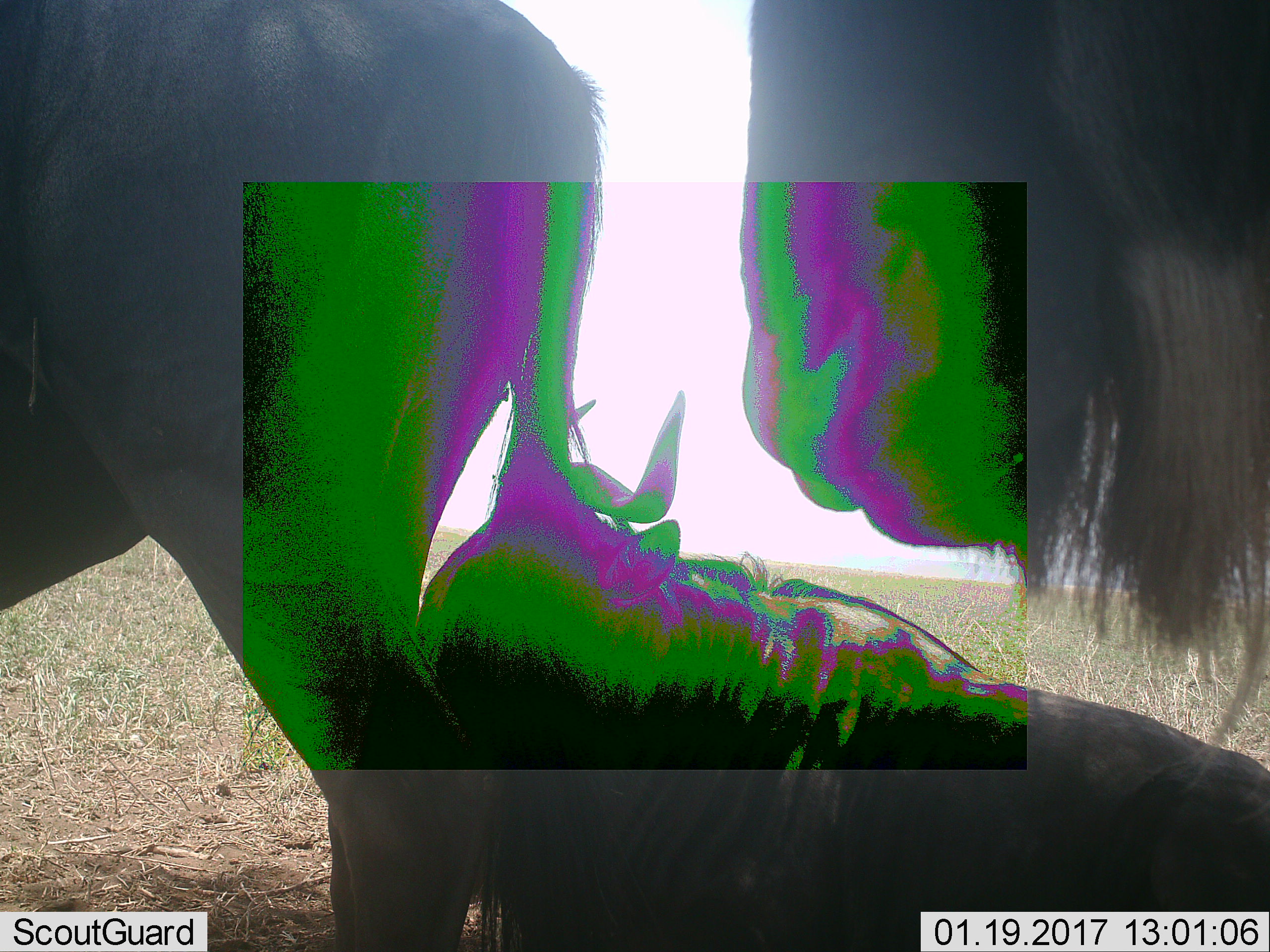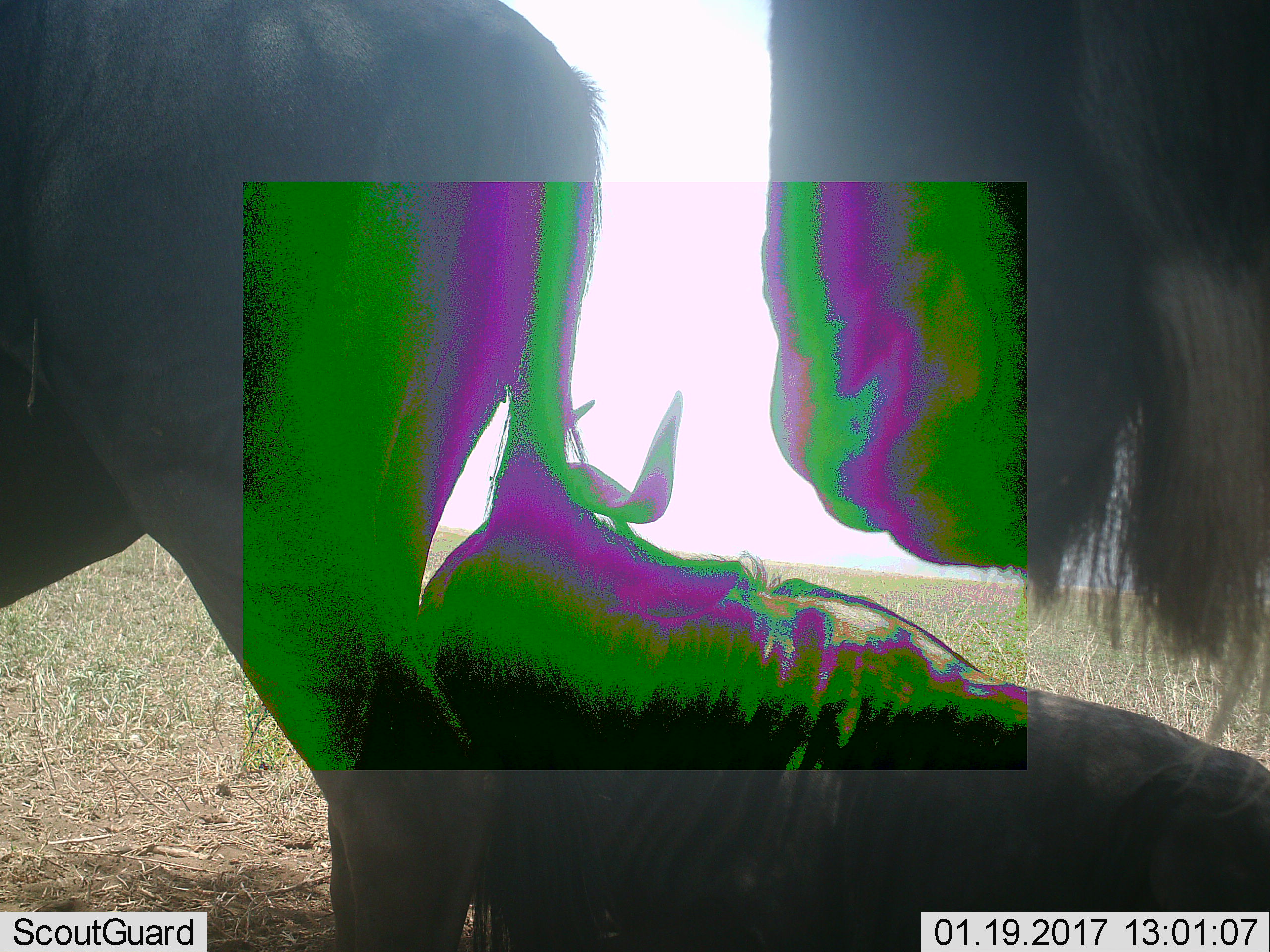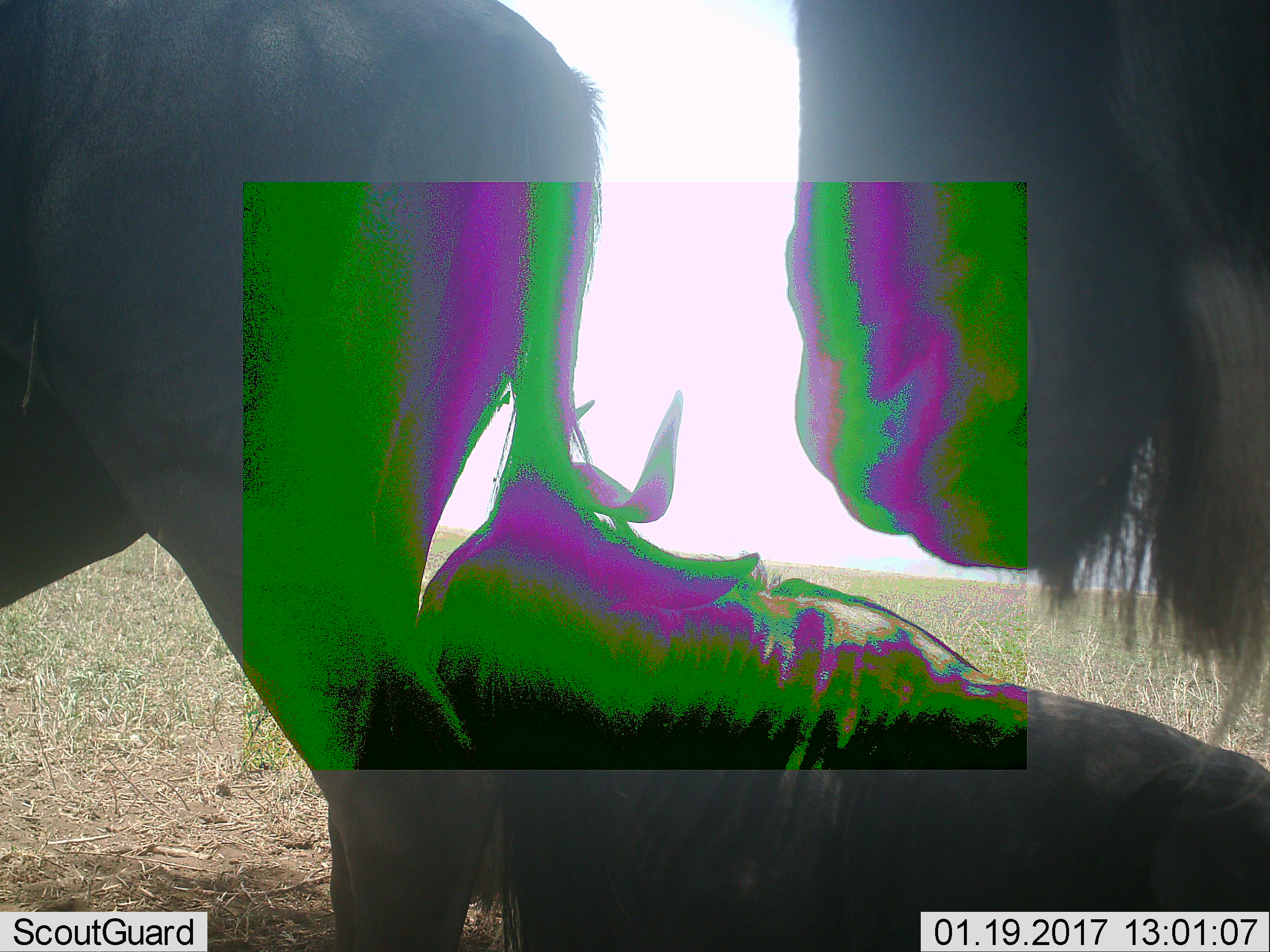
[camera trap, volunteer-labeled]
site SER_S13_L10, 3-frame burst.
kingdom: Animalia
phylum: Chordata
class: Mammalia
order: Artiodactyla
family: Bovidae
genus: Connochaetes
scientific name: Connochaetes taurinus taurinus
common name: blue wildebeest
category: wildebeestblue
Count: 3.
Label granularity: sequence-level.